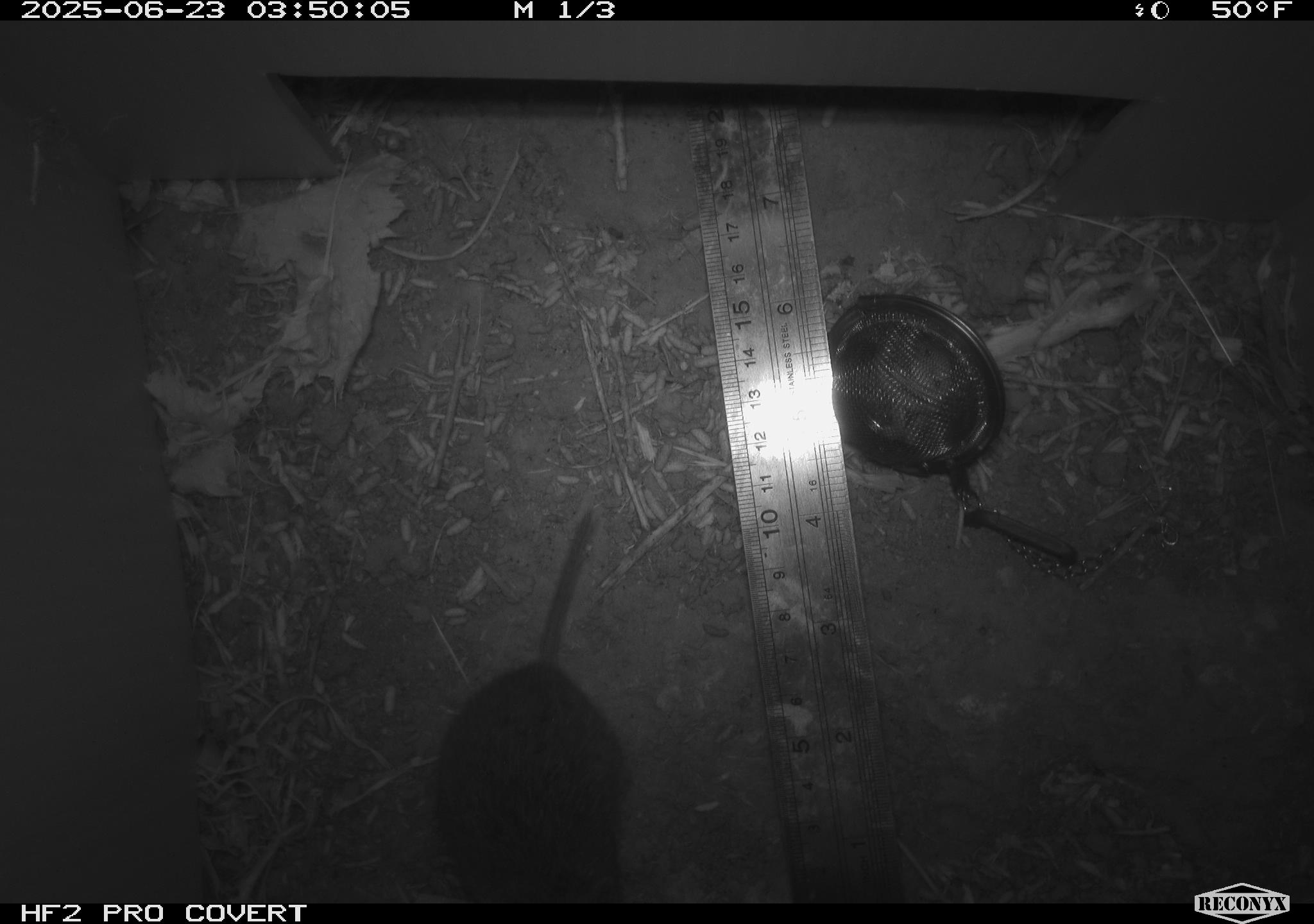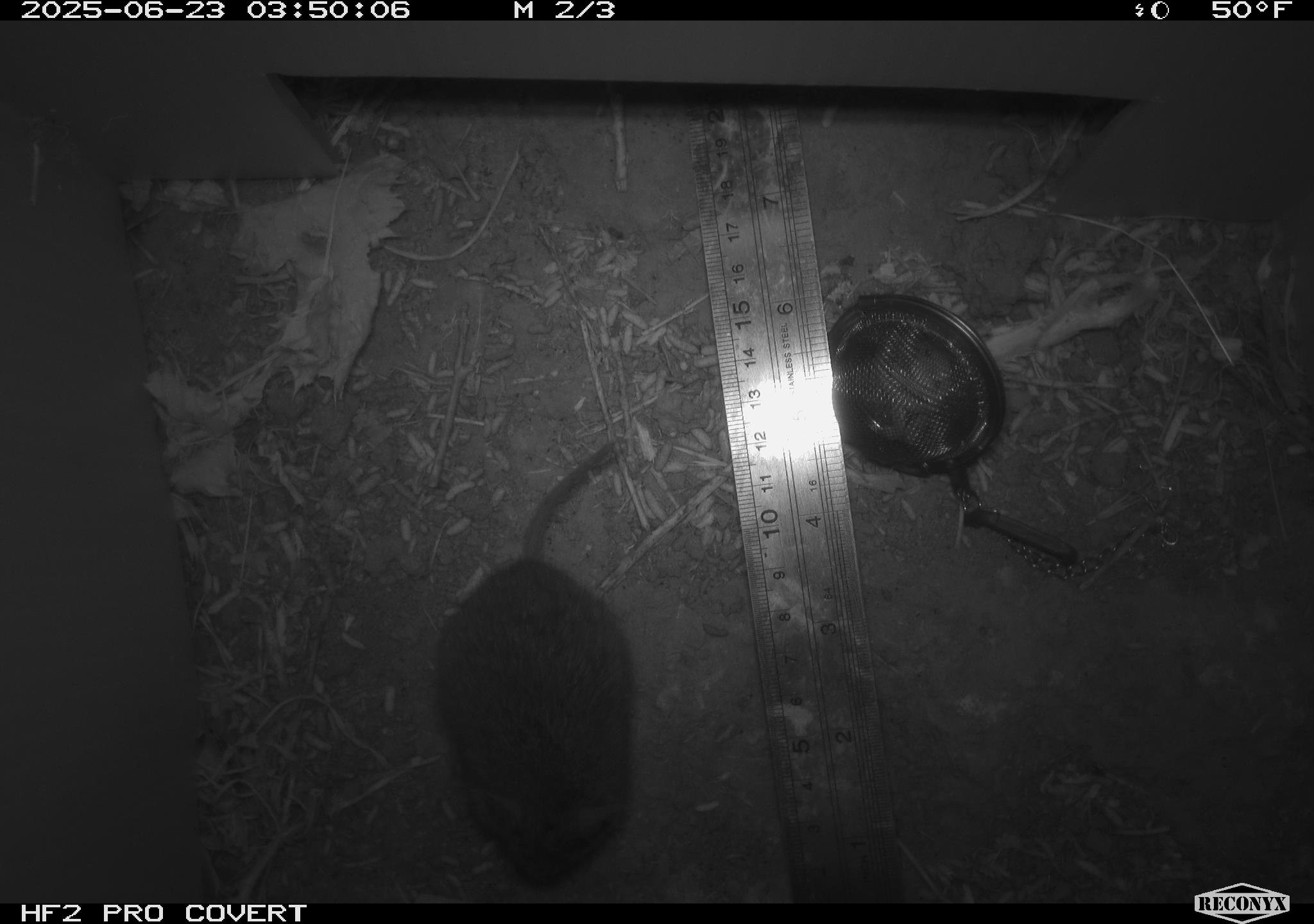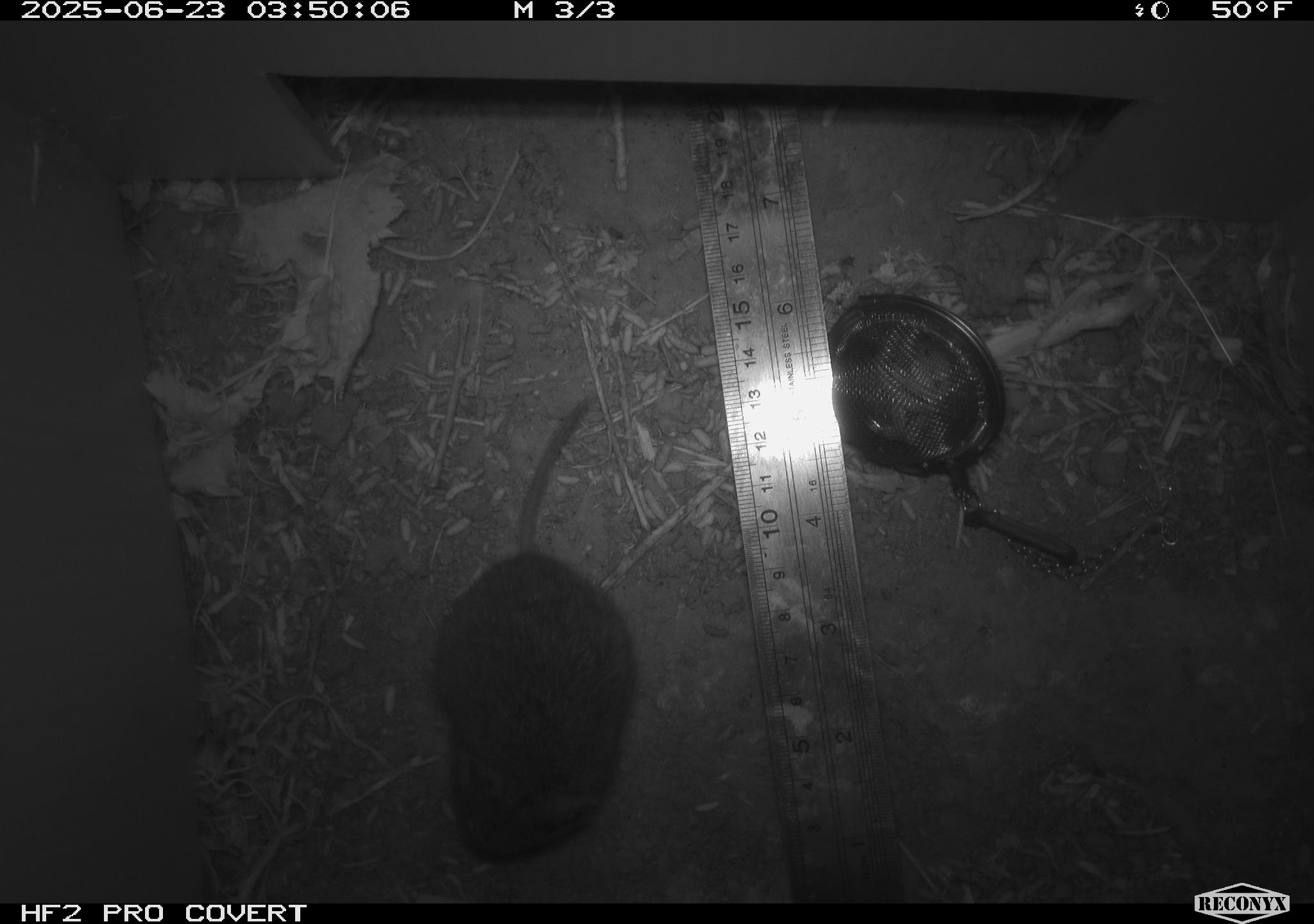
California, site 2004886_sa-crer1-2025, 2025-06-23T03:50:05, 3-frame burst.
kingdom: Animalia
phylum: Chordata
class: Mammalia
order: Rodentia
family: Cricetidae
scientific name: Arvicolinae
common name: voles, lemmings, and muskrats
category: arvicolinae subfamily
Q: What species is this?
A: Arvicolinae subfamily (voles, lemmings, and muskrats) (Arvicolinae).